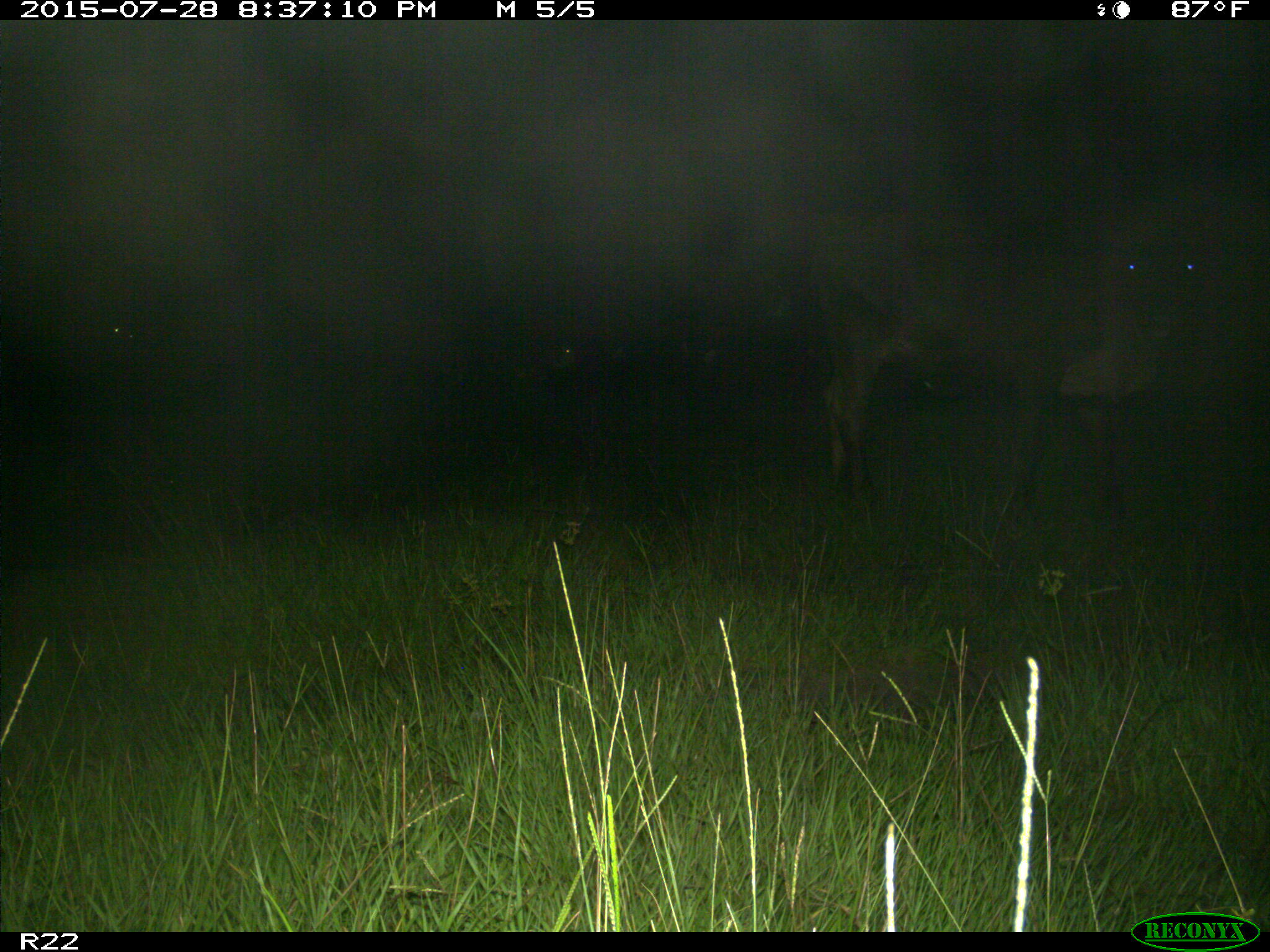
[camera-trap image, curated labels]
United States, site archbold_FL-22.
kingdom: Animalia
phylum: Chordata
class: Mammalia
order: Artiodactyla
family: Bovidae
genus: Bos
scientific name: Bos taurus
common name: domestic cow